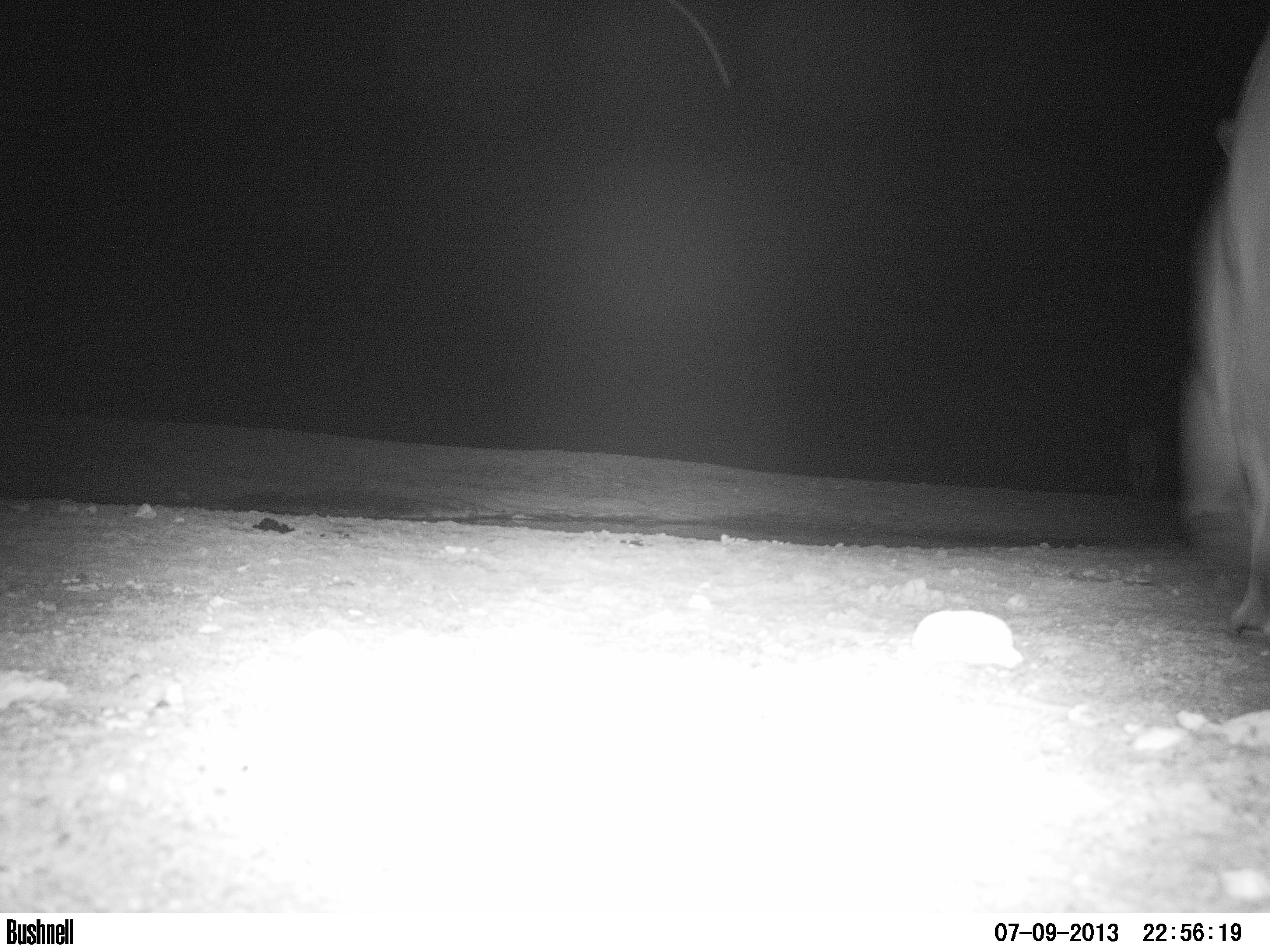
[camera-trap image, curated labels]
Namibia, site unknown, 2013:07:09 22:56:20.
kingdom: Animalia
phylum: Chordata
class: Mammalia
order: Carnivora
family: Hyaenidae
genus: Parahyaena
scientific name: Parahyaena brunnea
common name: brown hyena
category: hyaena brunnea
Hyaena brunnea (brown hyena) (Parahyaena brunnea).